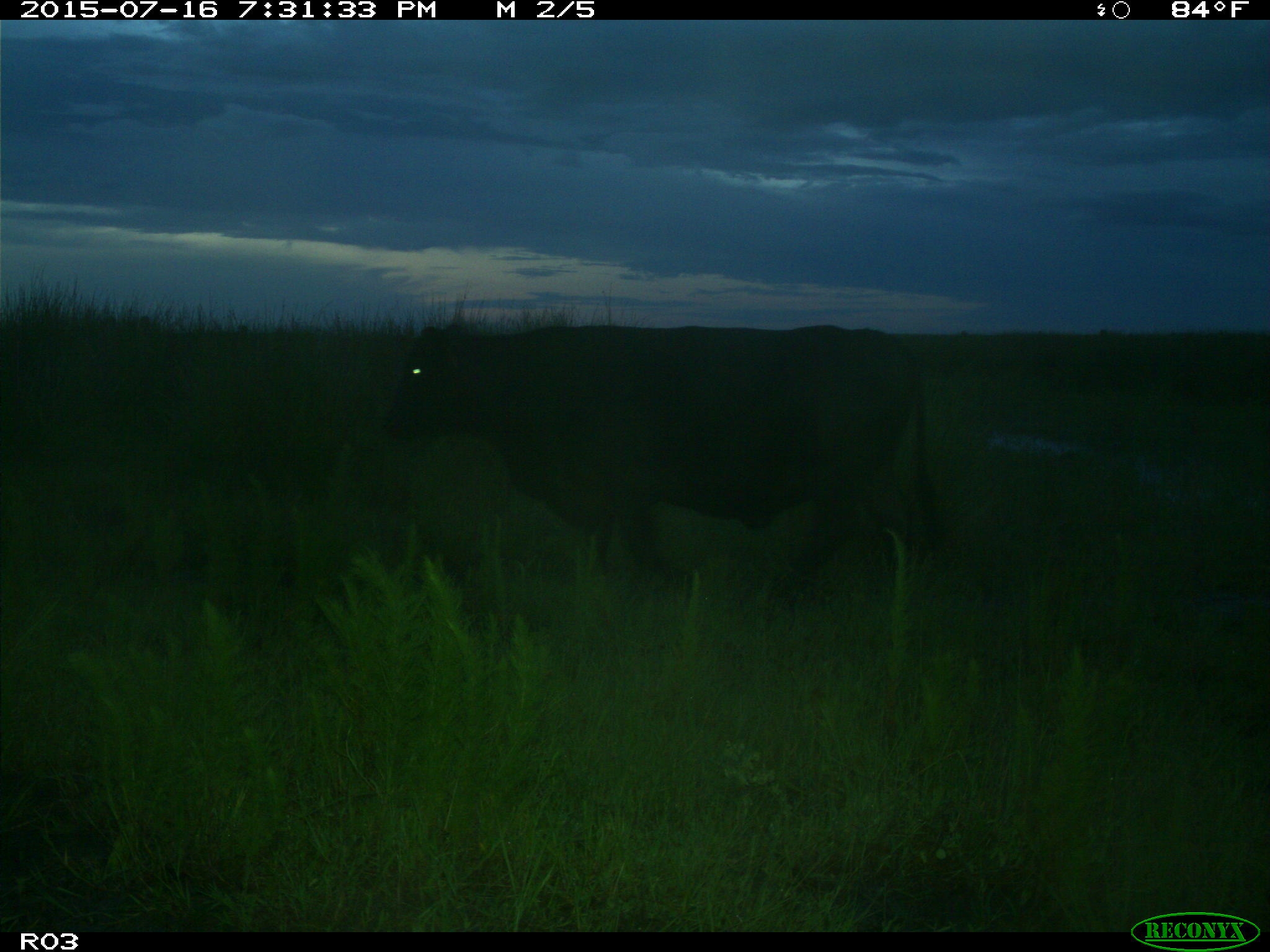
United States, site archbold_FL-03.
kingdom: Animalia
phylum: Chordata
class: Mammalia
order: Artiodactyla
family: Bovidae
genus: Bos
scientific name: Bos taurus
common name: domestic cow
Bos taurus (domestic cow).